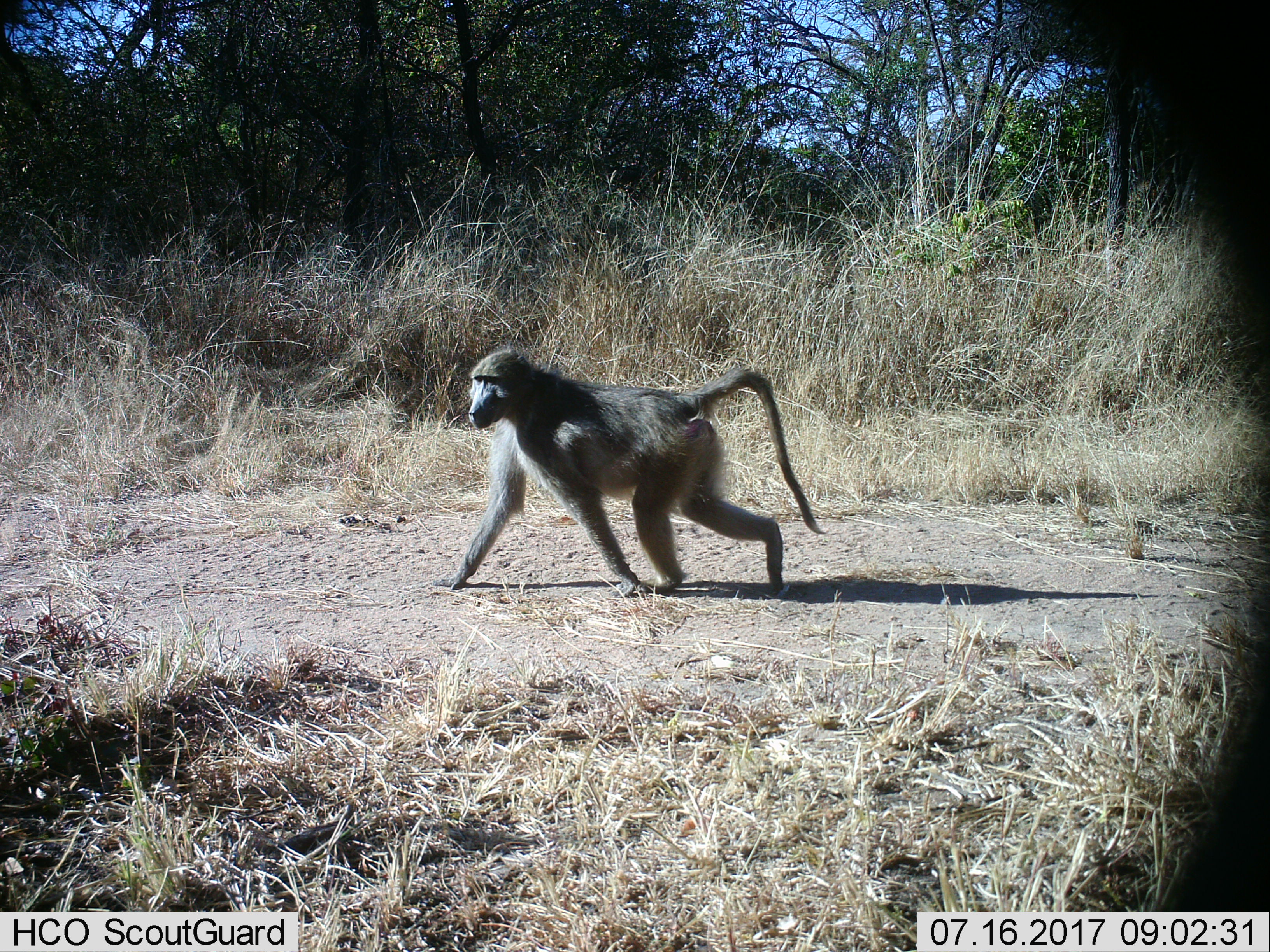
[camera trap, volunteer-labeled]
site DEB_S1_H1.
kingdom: Animalia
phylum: Chordata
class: Mammalia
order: Primates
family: Cercopithecidae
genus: Papio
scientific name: Papio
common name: baboon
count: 1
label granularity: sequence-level